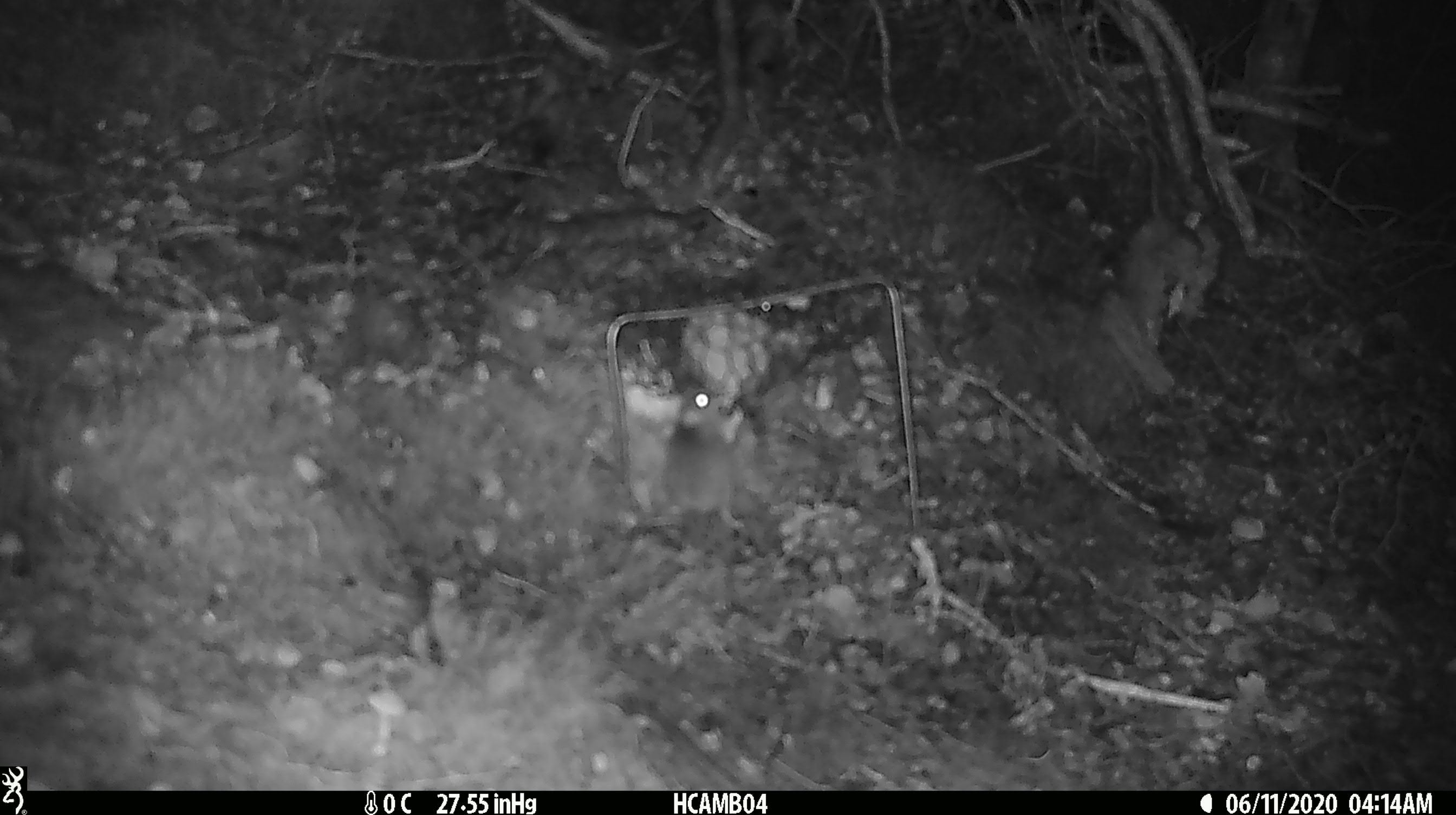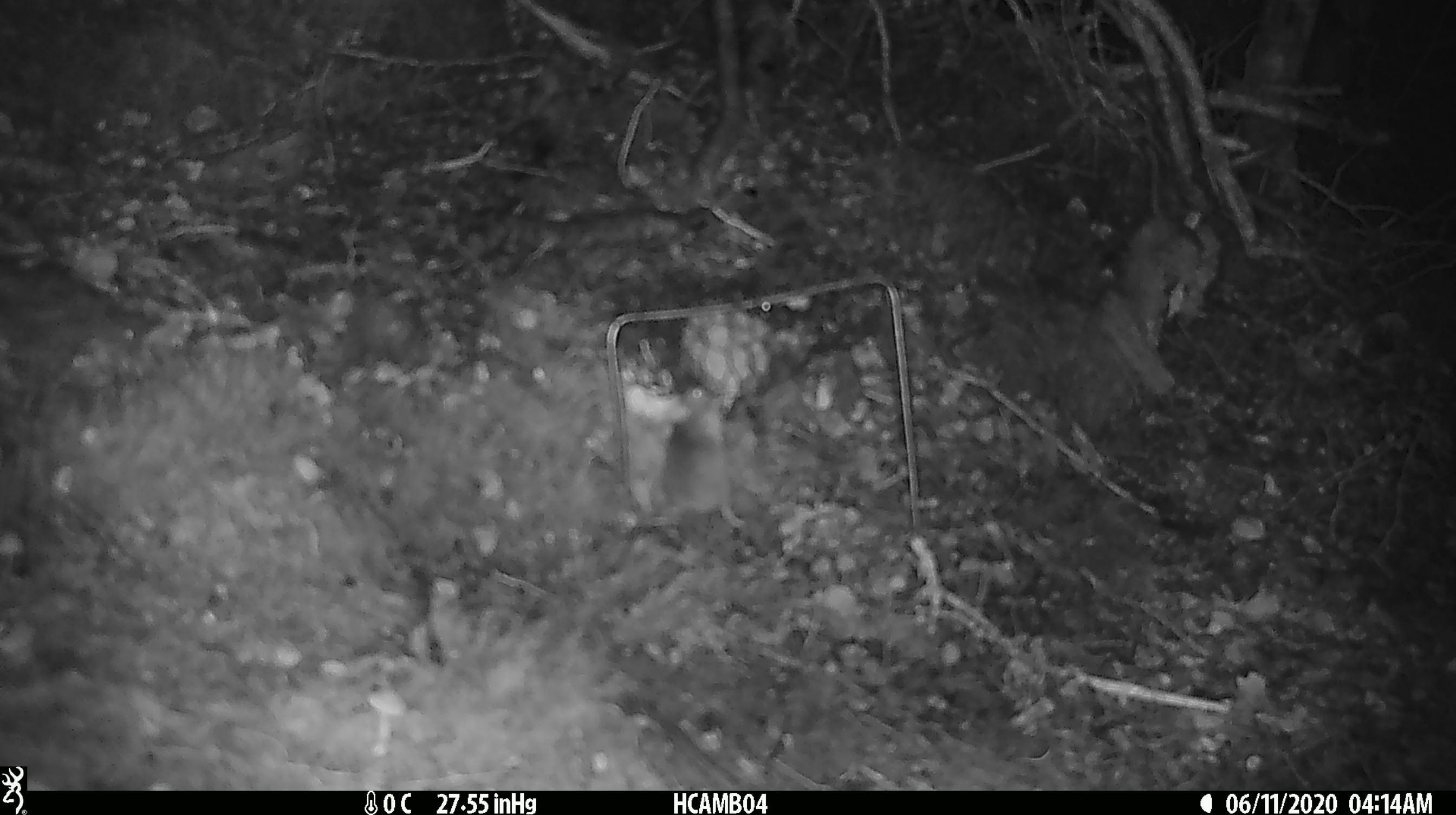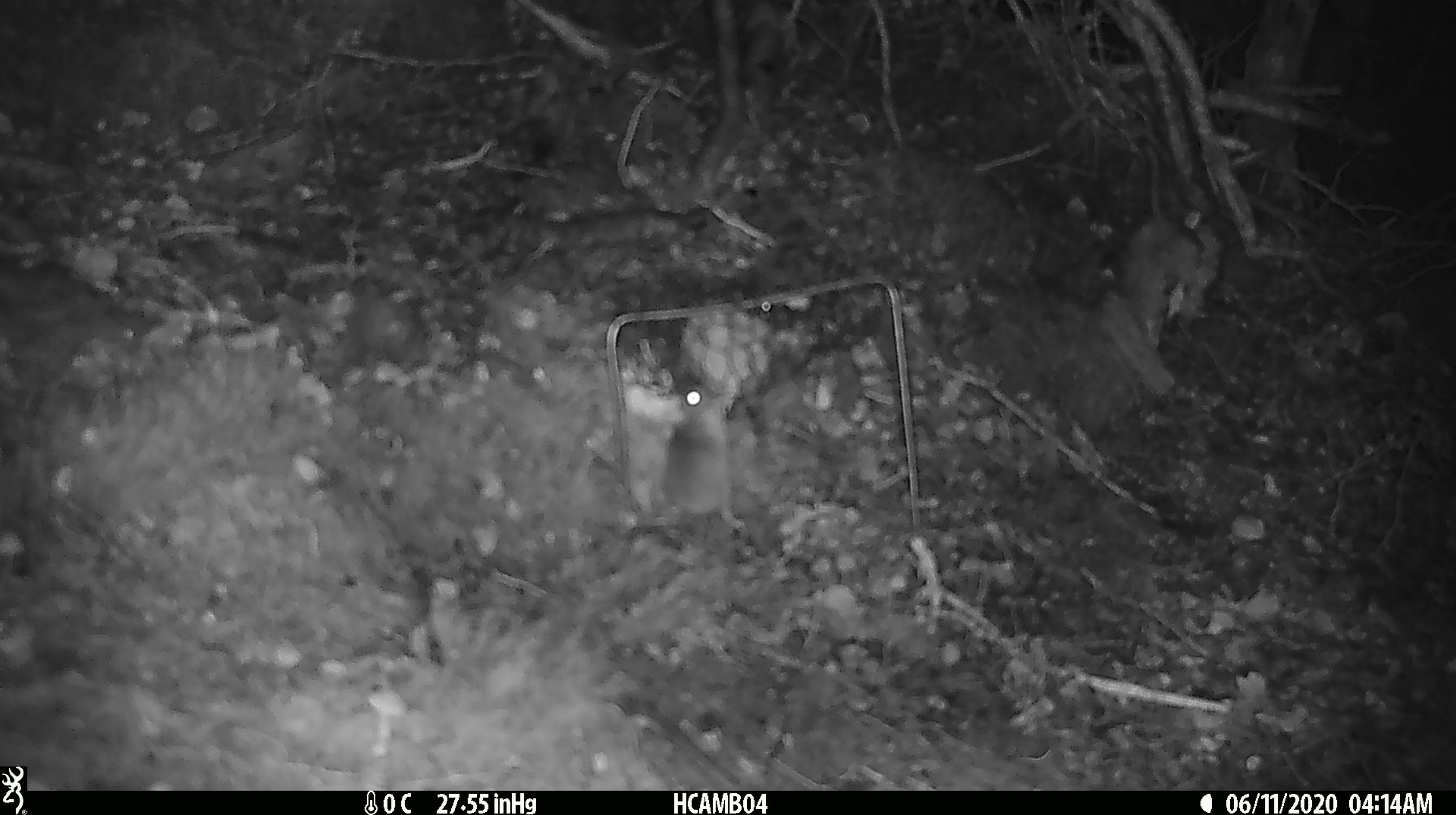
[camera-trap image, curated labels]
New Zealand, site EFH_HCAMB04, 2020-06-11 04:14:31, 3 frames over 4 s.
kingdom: Animalia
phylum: Chordata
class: Mammalia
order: Rodentia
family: Muridae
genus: Mus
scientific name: Mus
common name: mouse